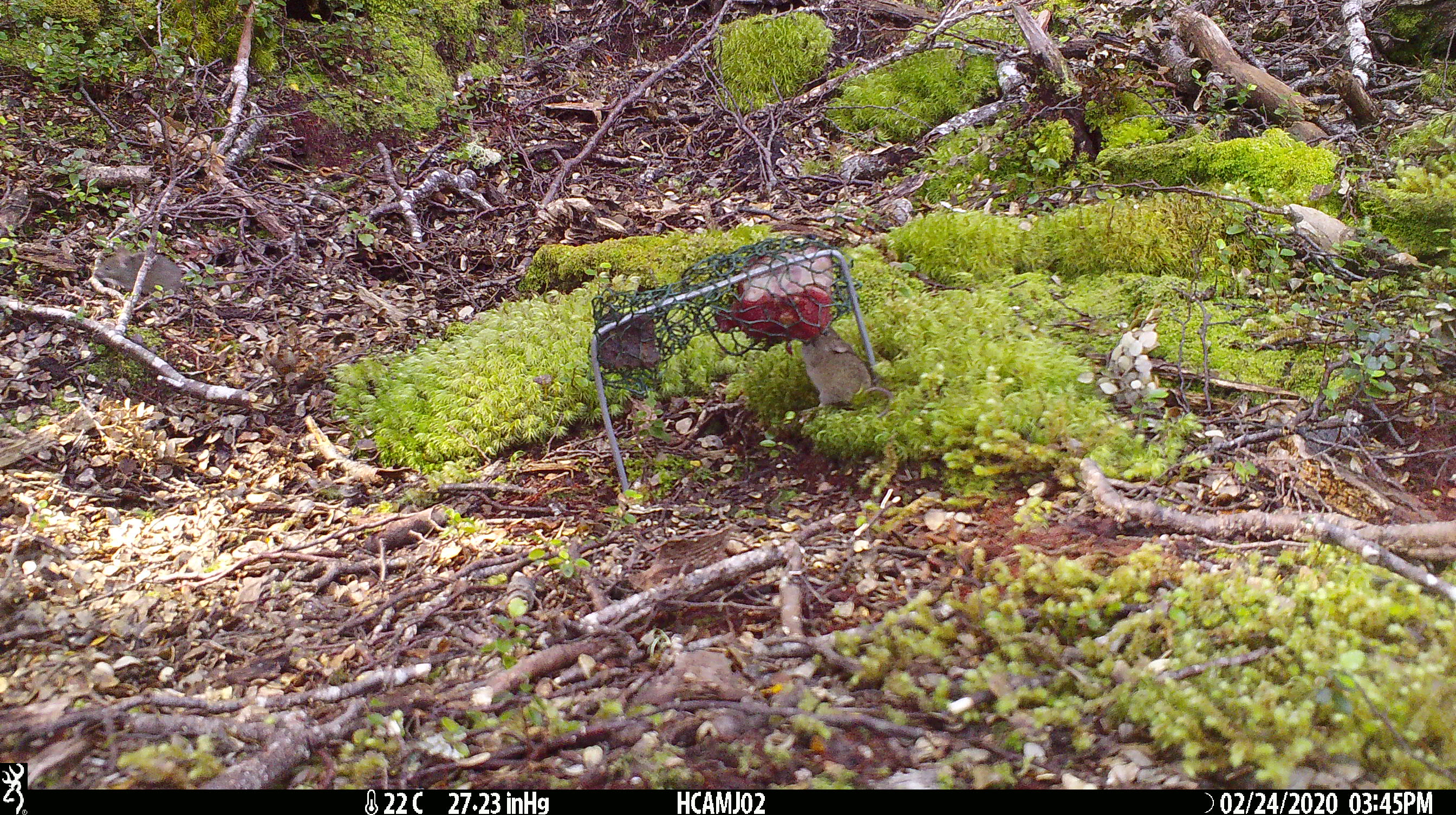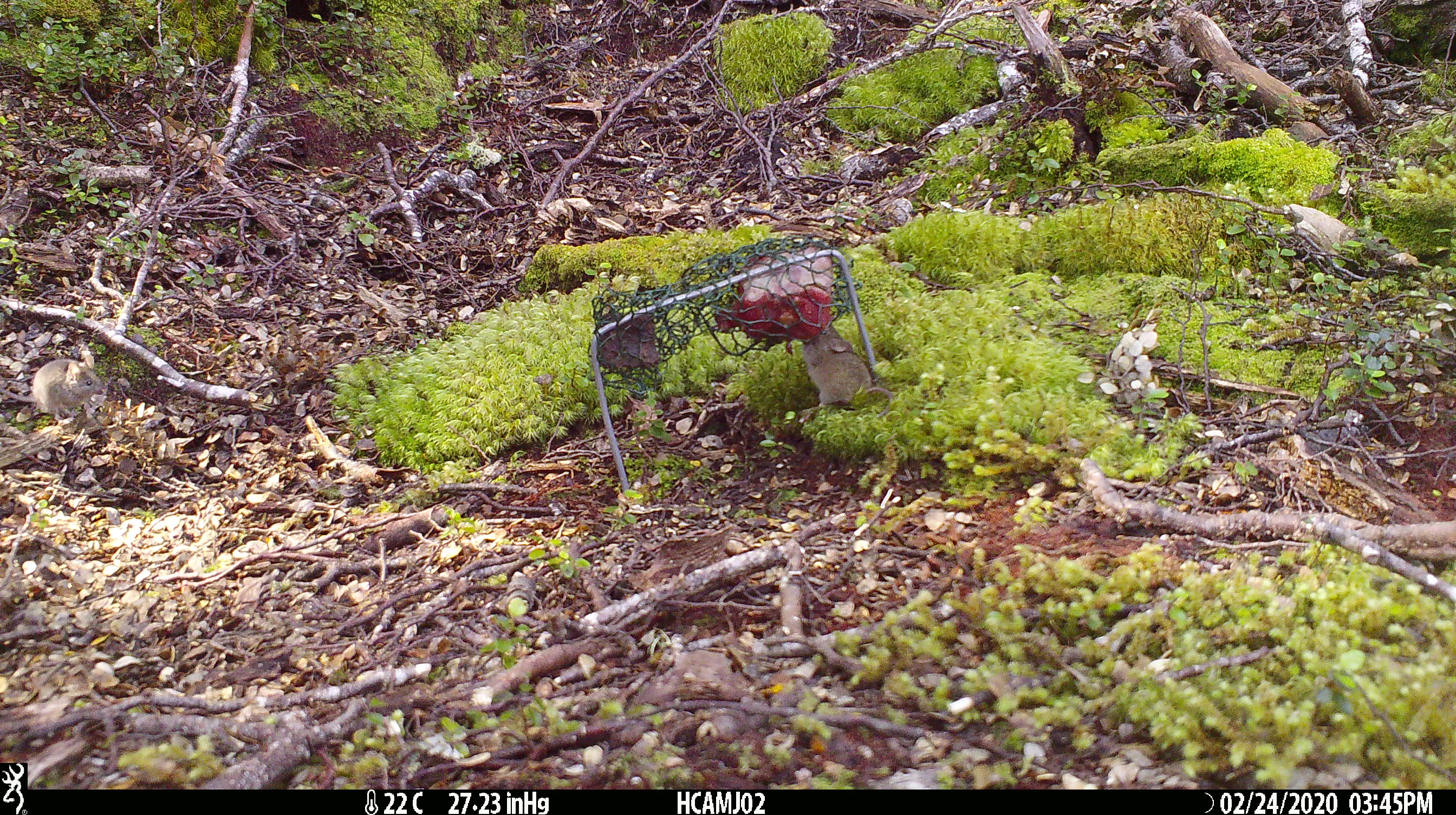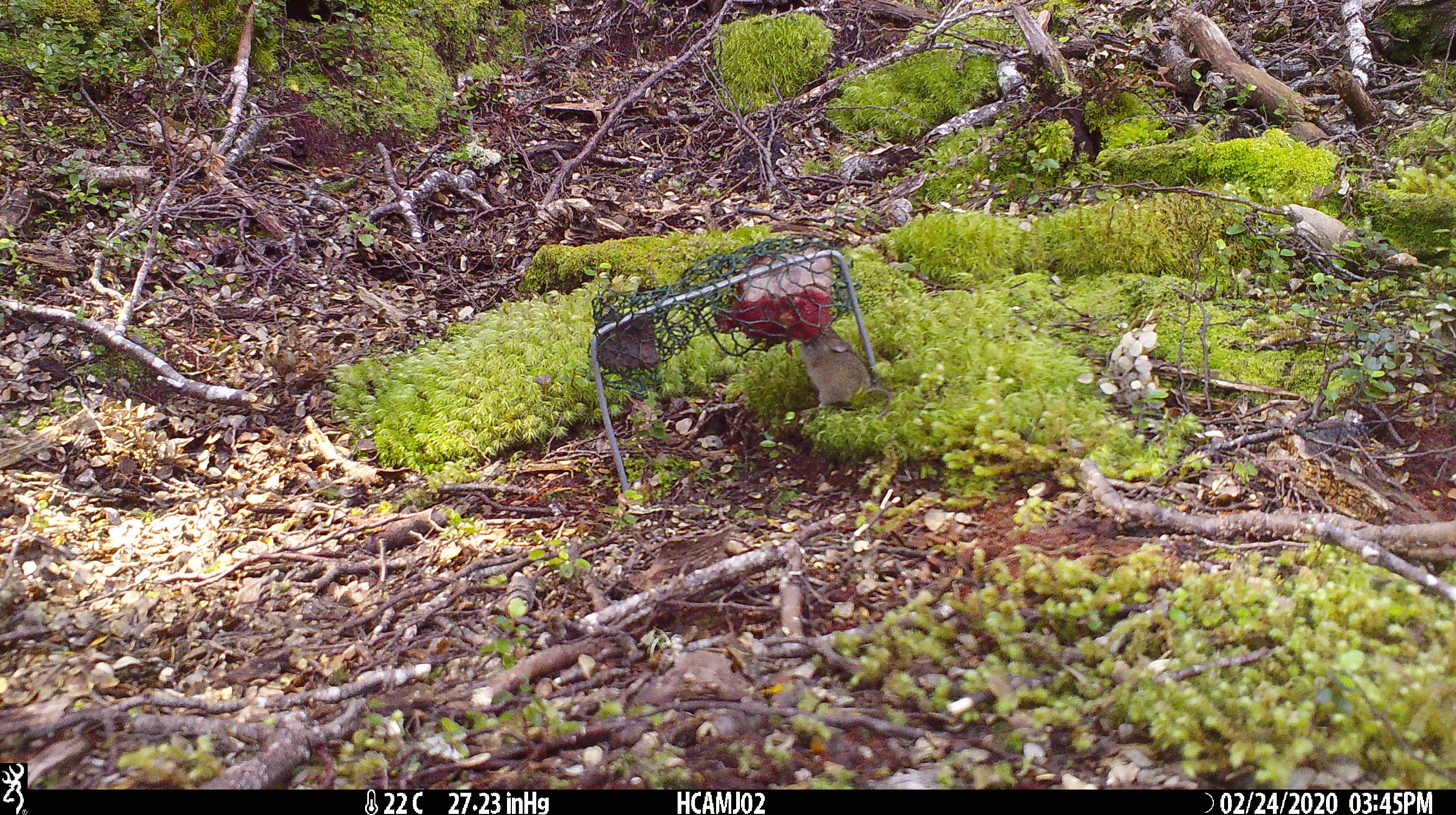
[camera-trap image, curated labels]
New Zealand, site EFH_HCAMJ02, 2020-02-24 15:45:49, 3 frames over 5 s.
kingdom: Animalia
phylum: Chordata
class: Mammalia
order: Rodentia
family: Muridae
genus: Mus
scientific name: Mus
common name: mouse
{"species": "mouse (Mus)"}